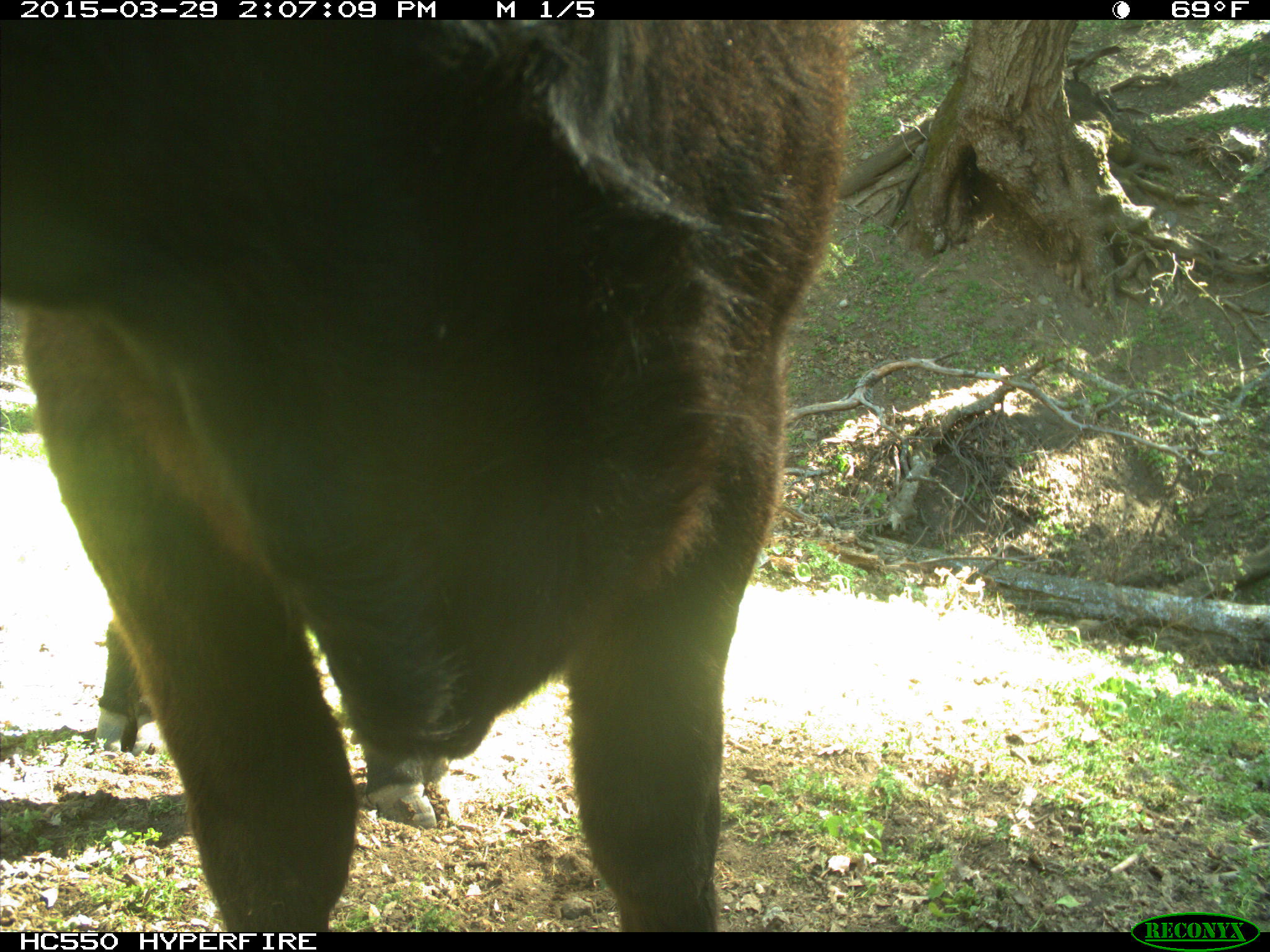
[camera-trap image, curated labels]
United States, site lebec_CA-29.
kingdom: Animalia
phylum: Chordata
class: Mammalia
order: Artiodactyla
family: Bovidae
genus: Bos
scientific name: Bos taurus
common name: domestic cow